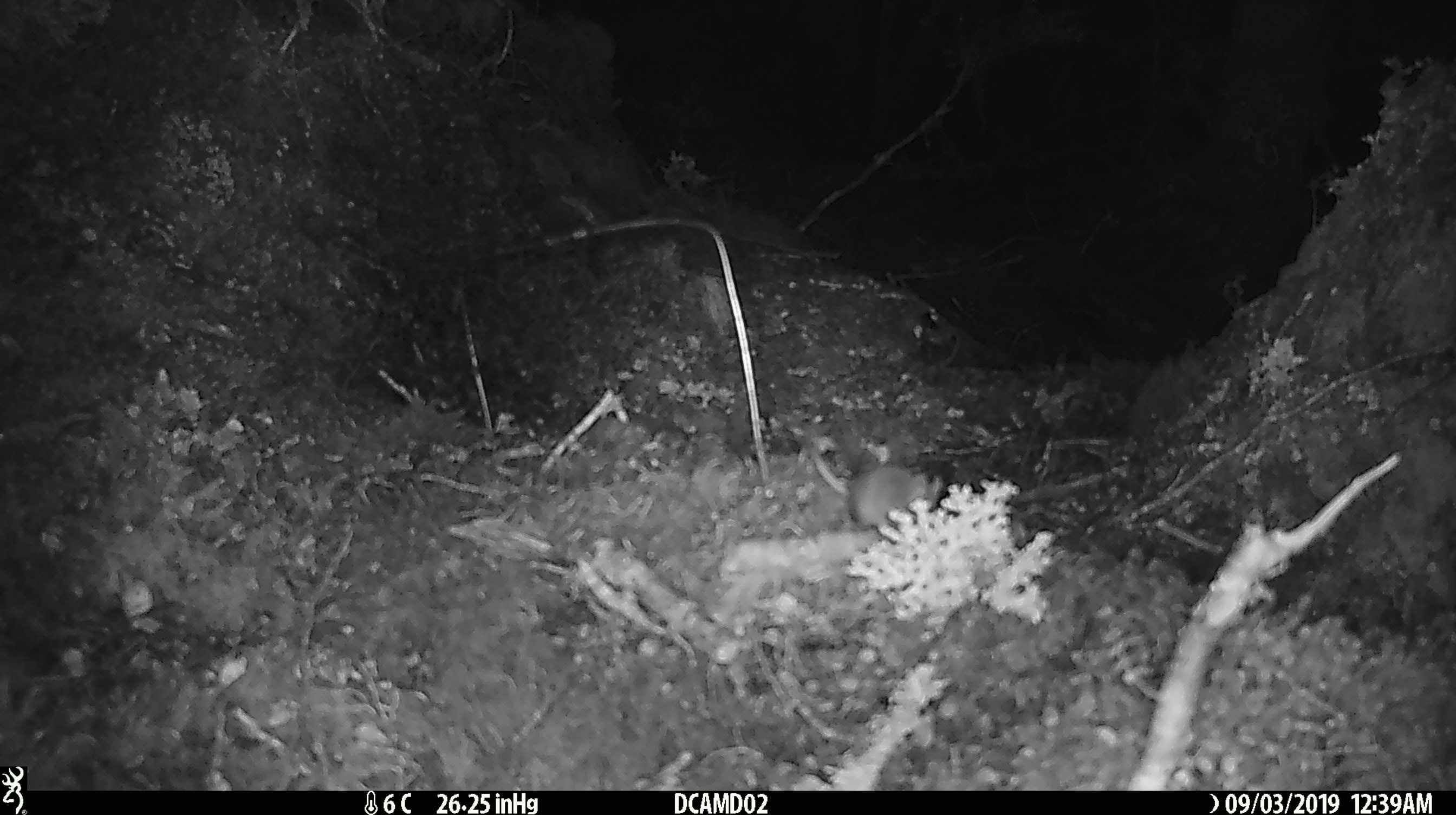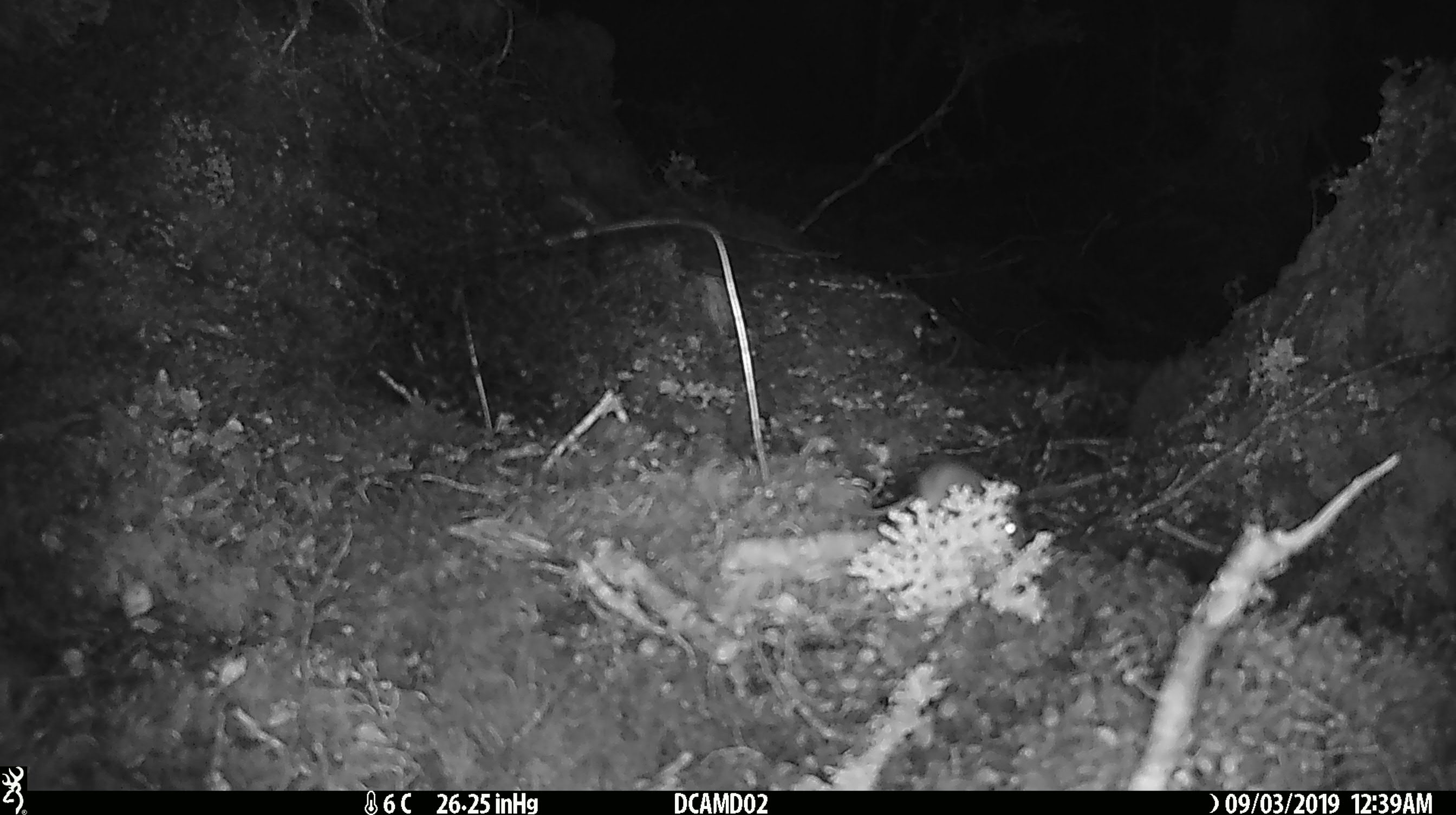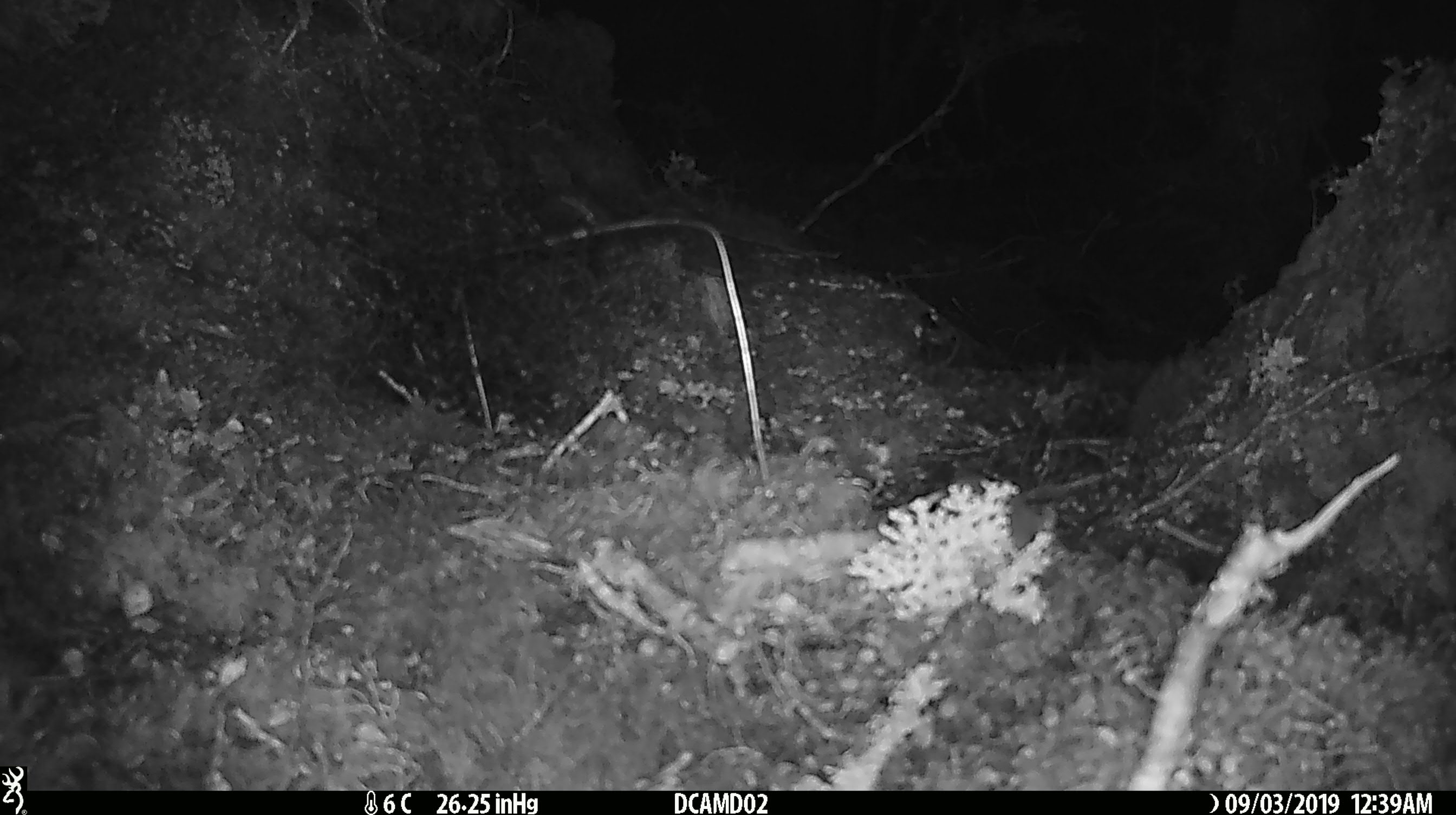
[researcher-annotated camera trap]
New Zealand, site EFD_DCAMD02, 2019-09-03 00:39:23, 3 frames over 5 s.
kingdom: Animalia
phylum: Chordata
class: Mammalia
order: Rodentia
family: Muridae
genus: Mus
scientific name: Mus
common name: mouse